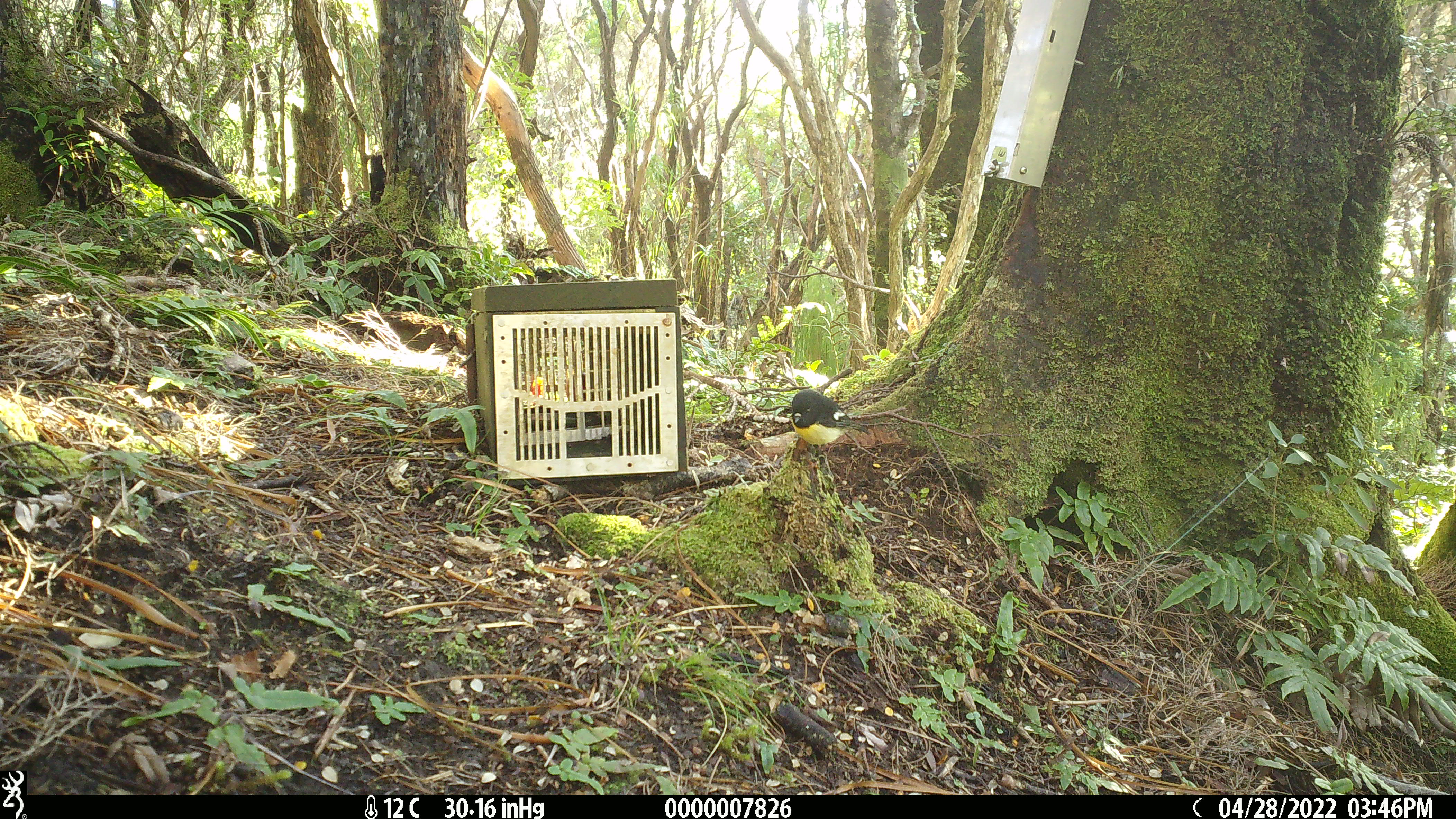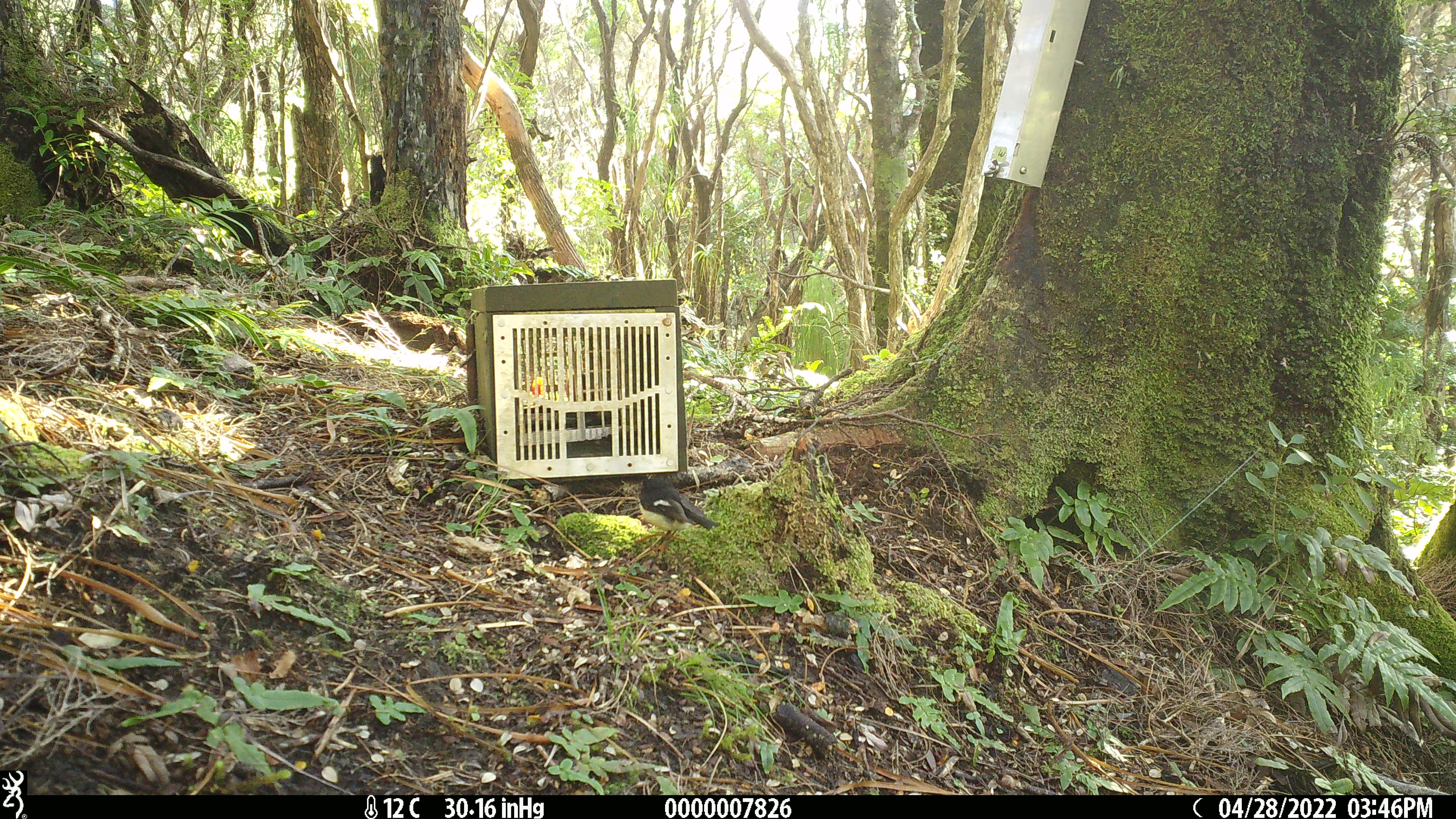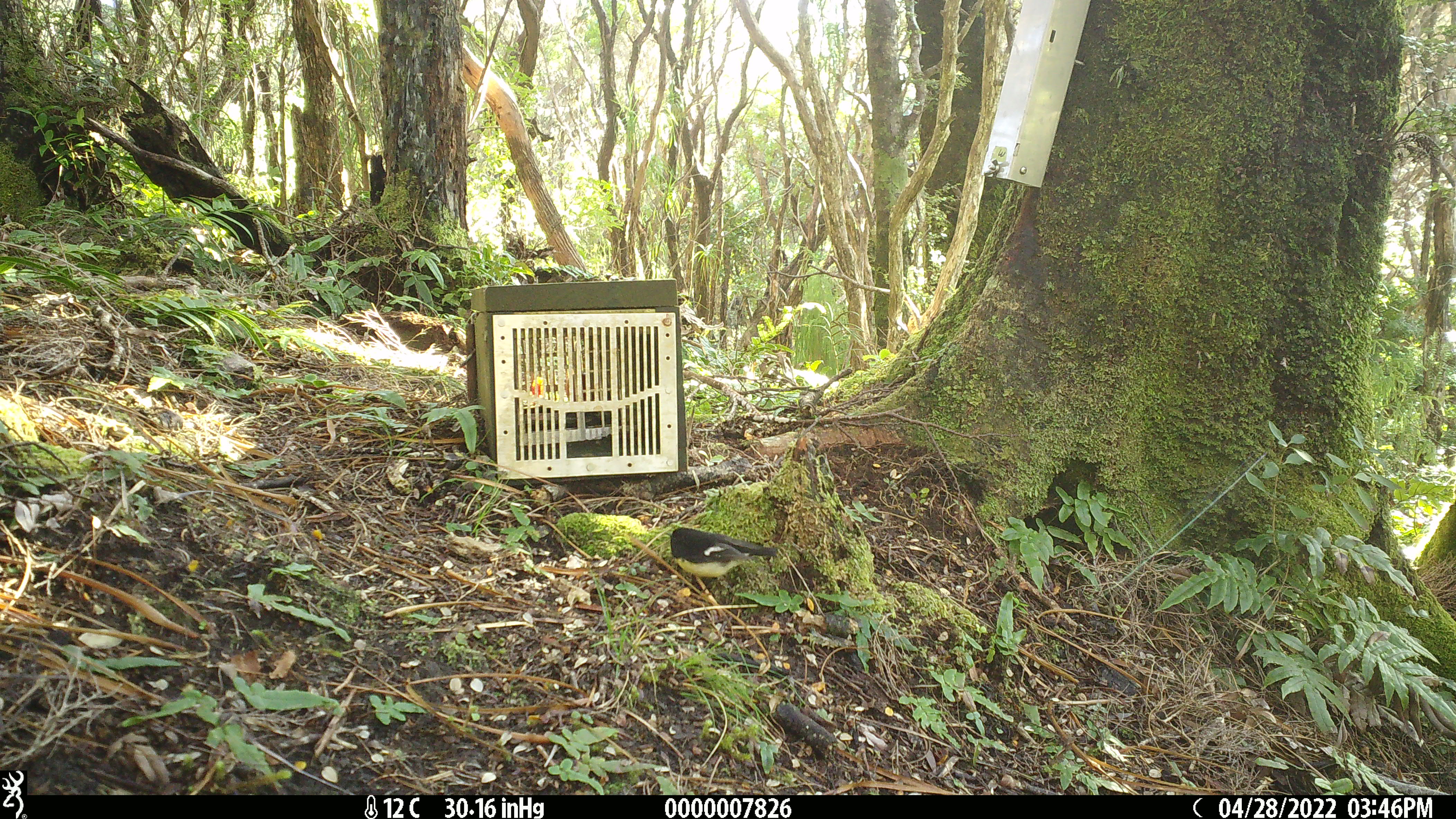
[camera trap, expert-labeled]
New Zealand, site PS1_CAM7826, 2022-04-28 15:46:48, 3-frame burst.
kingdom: Animalia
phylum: Chordata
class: Aves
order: Passeriformes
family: Petroicidae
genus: Petroica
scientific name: Petroica macrocephala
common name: tomtit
Tomtit (Petroica macrocephala).